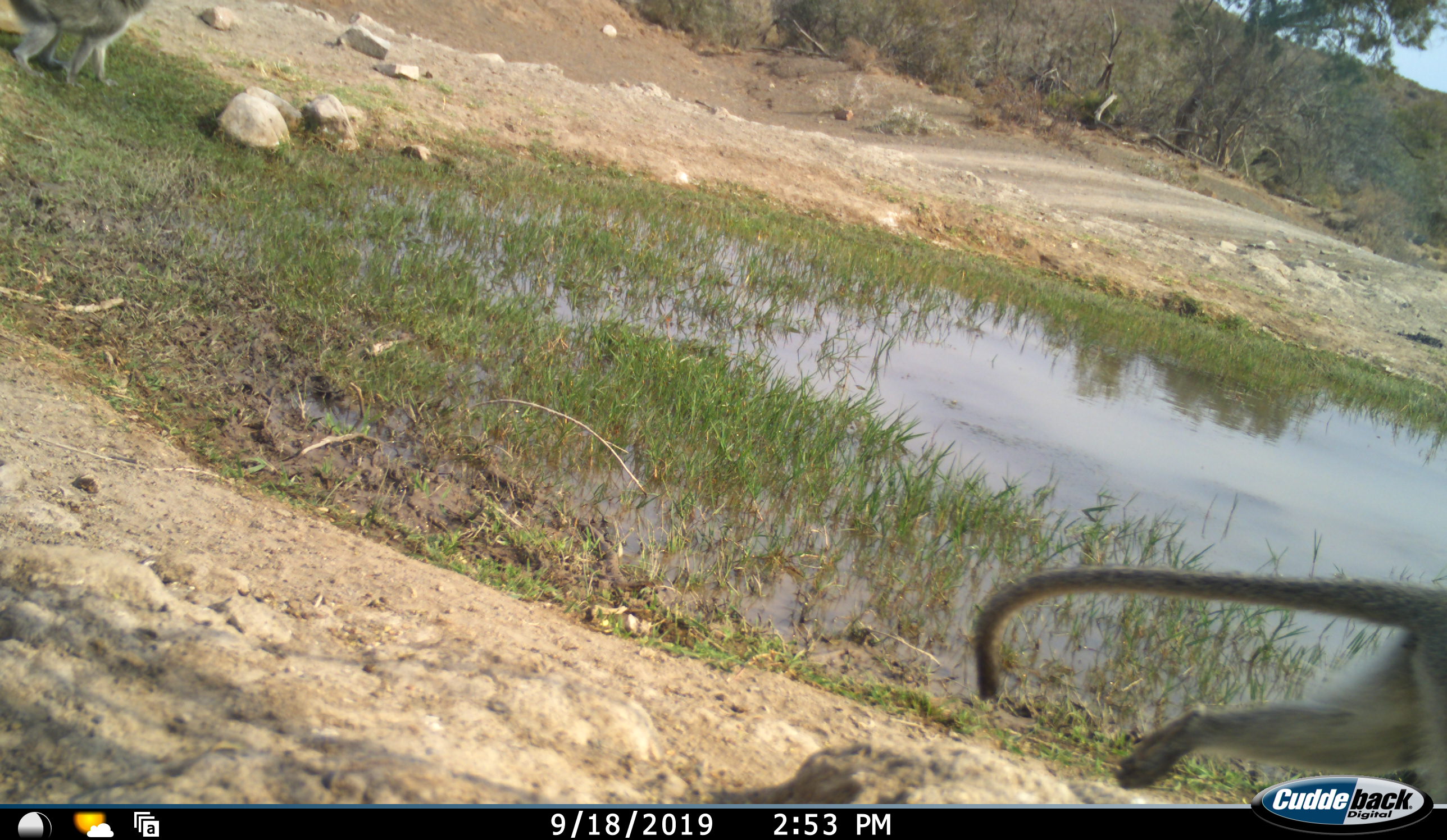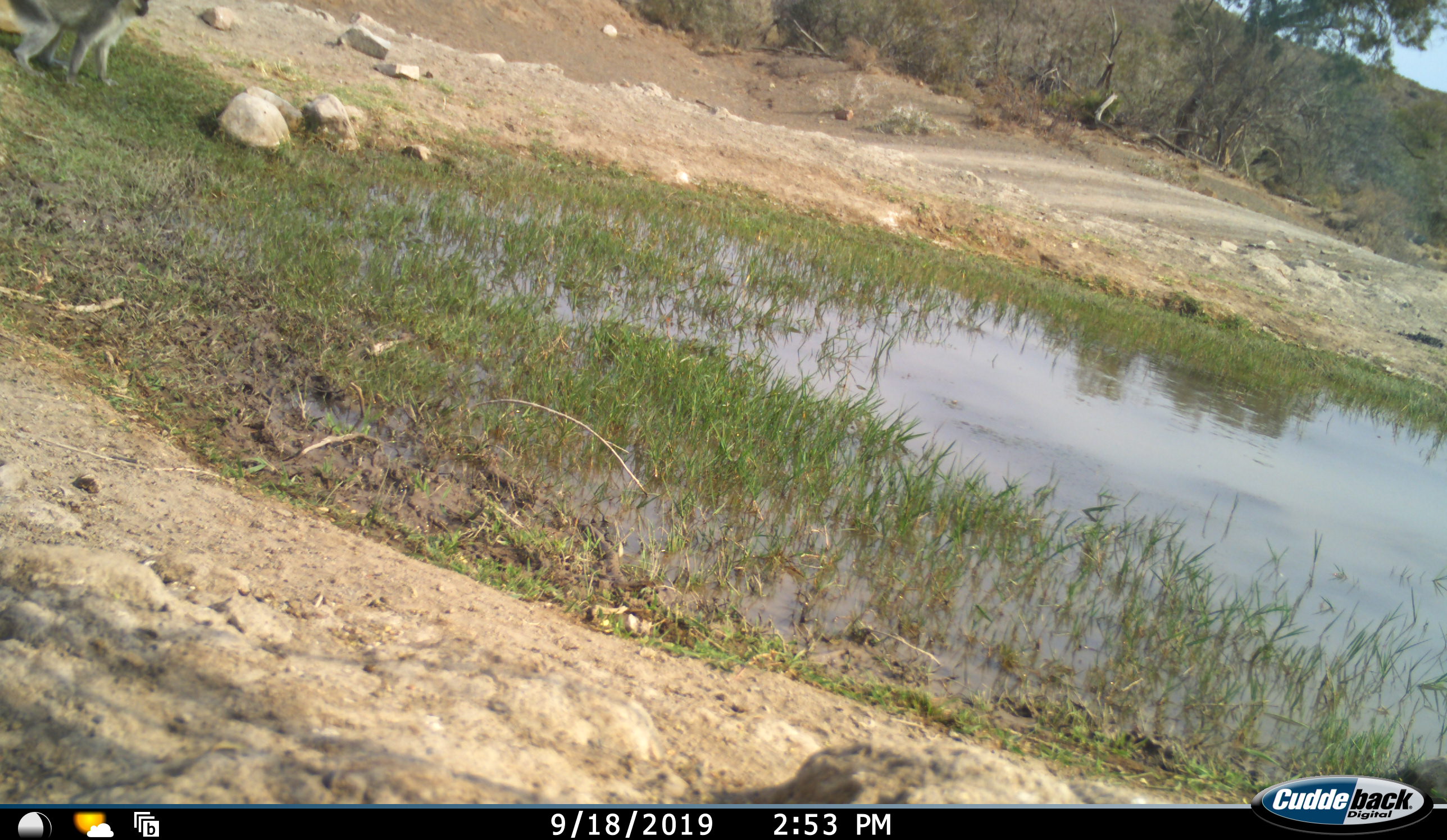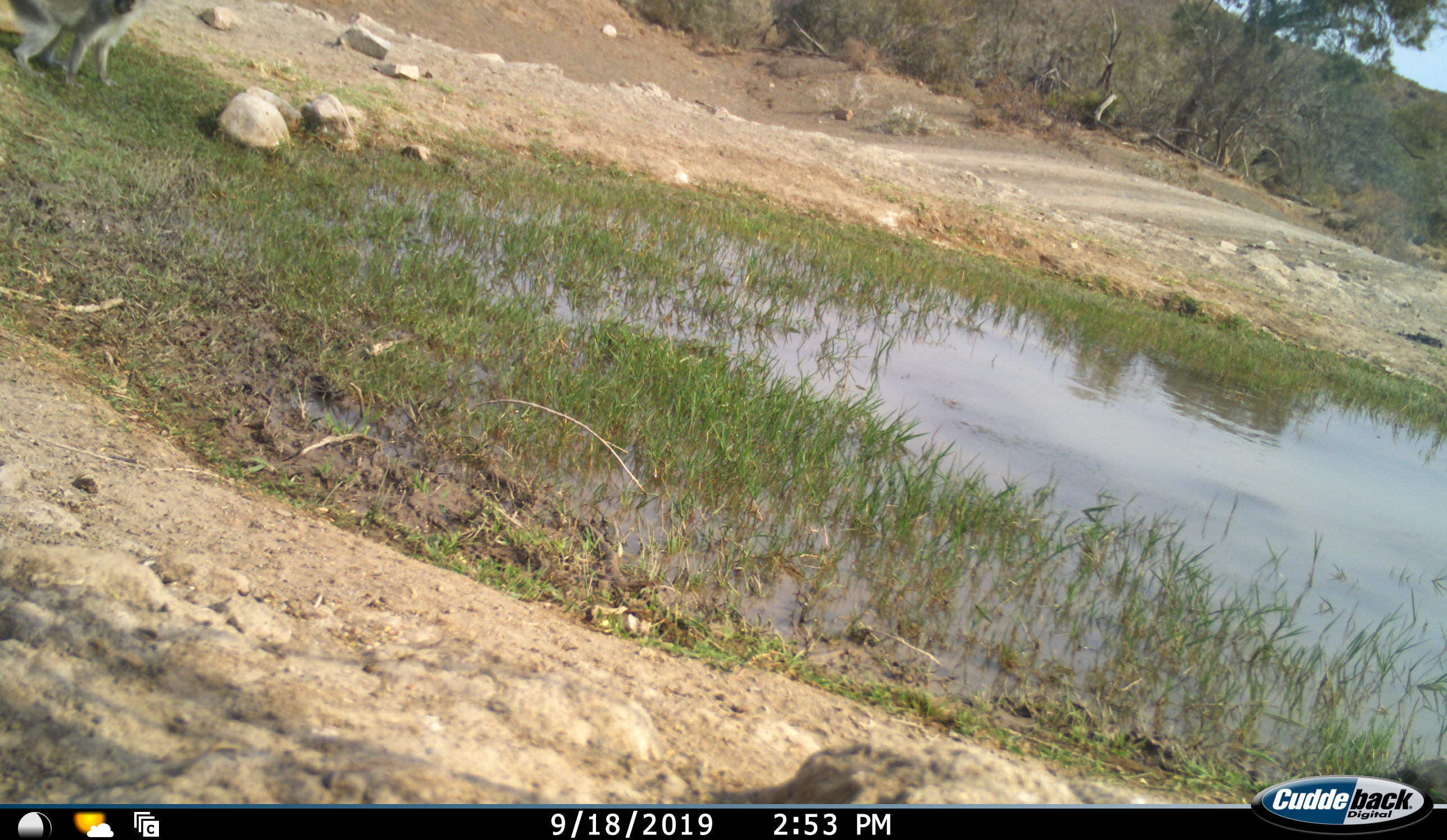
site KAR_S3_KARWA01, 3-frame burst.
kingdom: Animalia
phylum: Chordata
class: Mammalia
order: Primates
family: Cercopithecidae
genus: Chlorocebus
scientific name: Chlorocebus pygerythrus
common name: vervet monkey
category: monkeyvervet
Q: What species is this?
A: Monkeyvervet (vervet monkey) (Chlorocebus pygerythrus).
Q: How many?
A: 2.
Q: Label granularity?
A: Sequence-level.